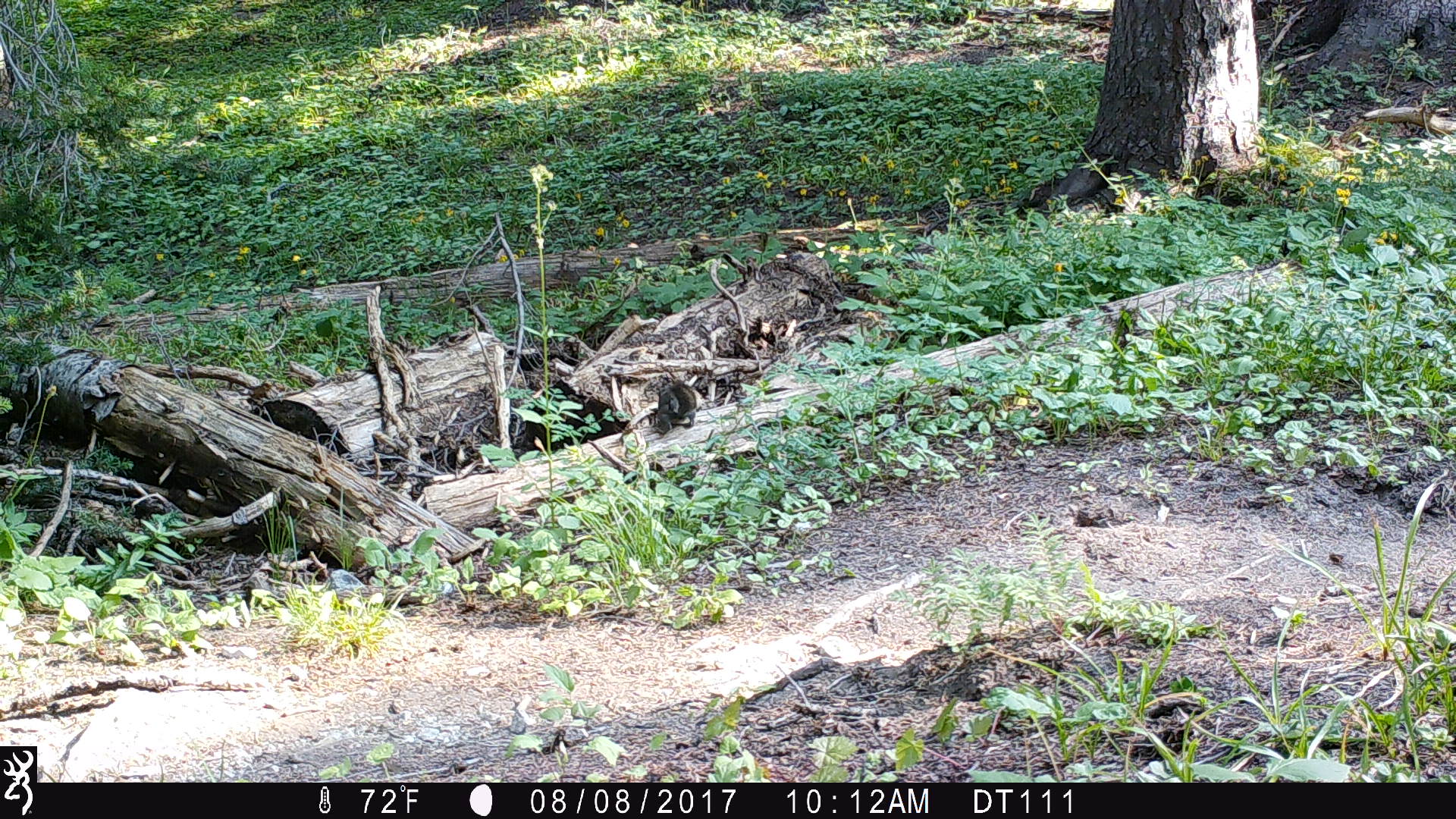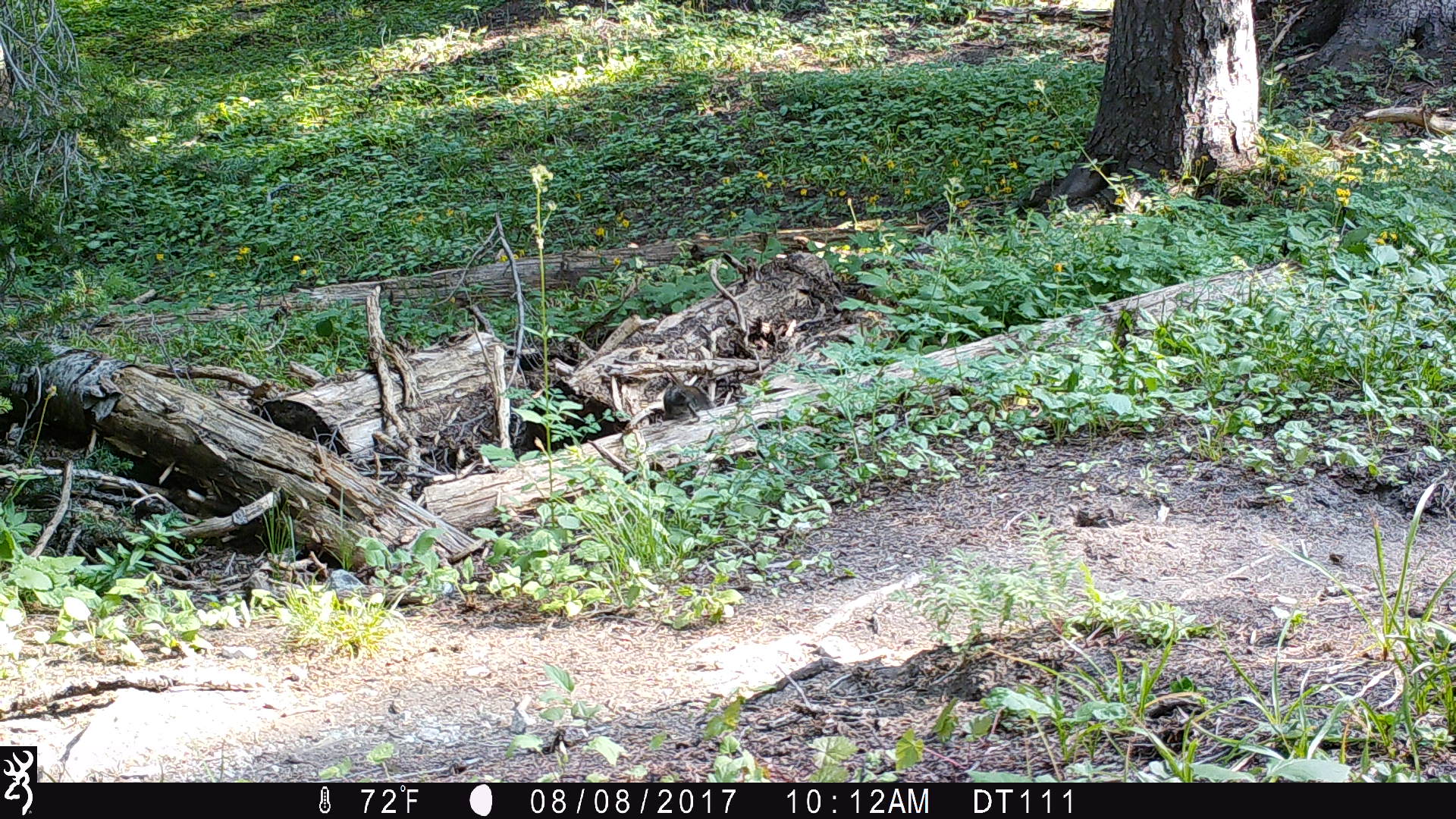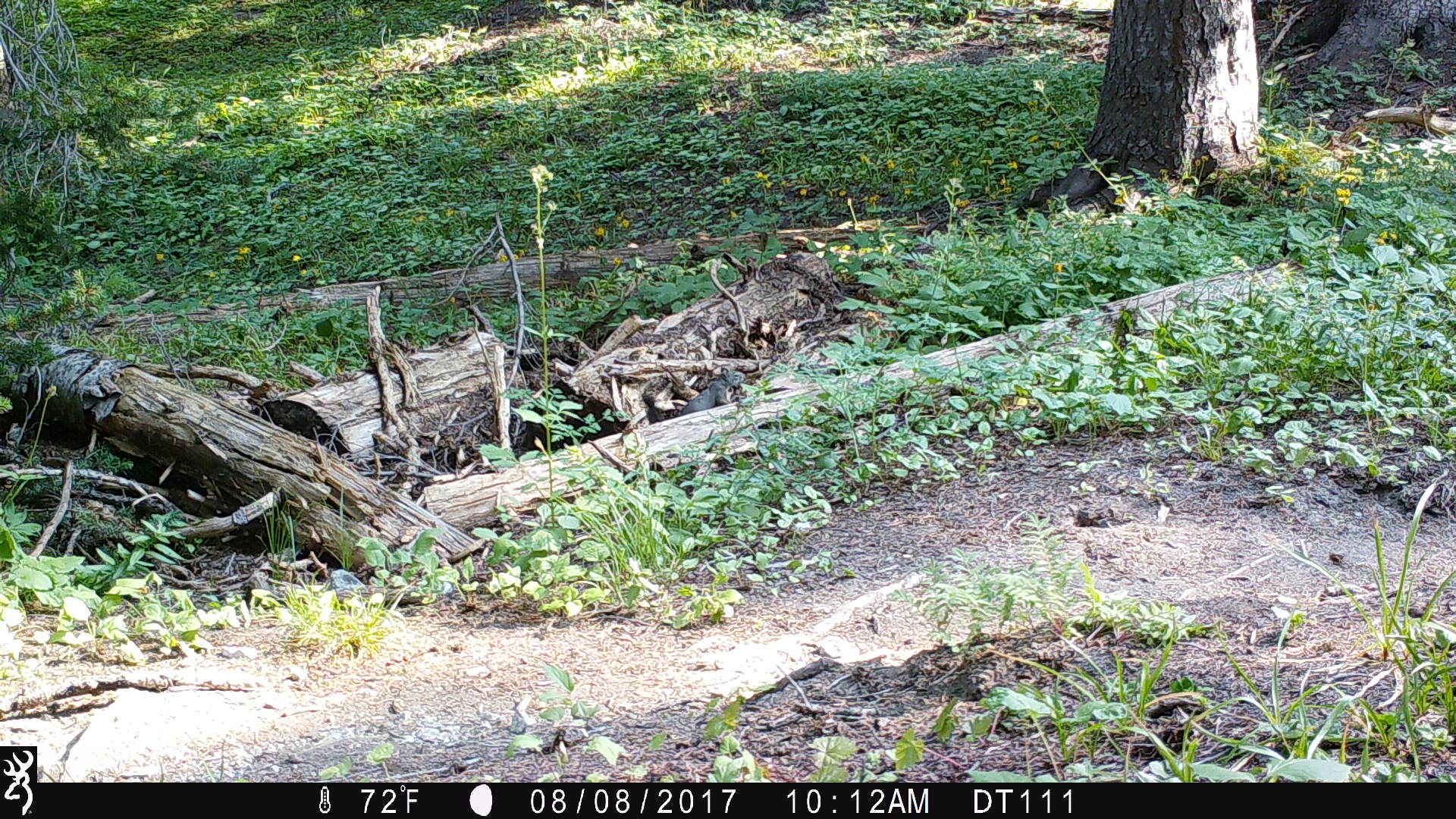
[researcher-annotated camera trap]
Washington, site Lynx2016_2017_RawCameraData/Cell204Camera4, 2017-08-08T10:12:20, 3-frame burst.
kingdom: Animalia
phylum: Chordata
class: Mammalia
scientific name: Mammalia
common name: small mammal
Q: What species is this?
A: Small mammal (Mammalia).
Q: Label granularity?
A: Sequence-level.